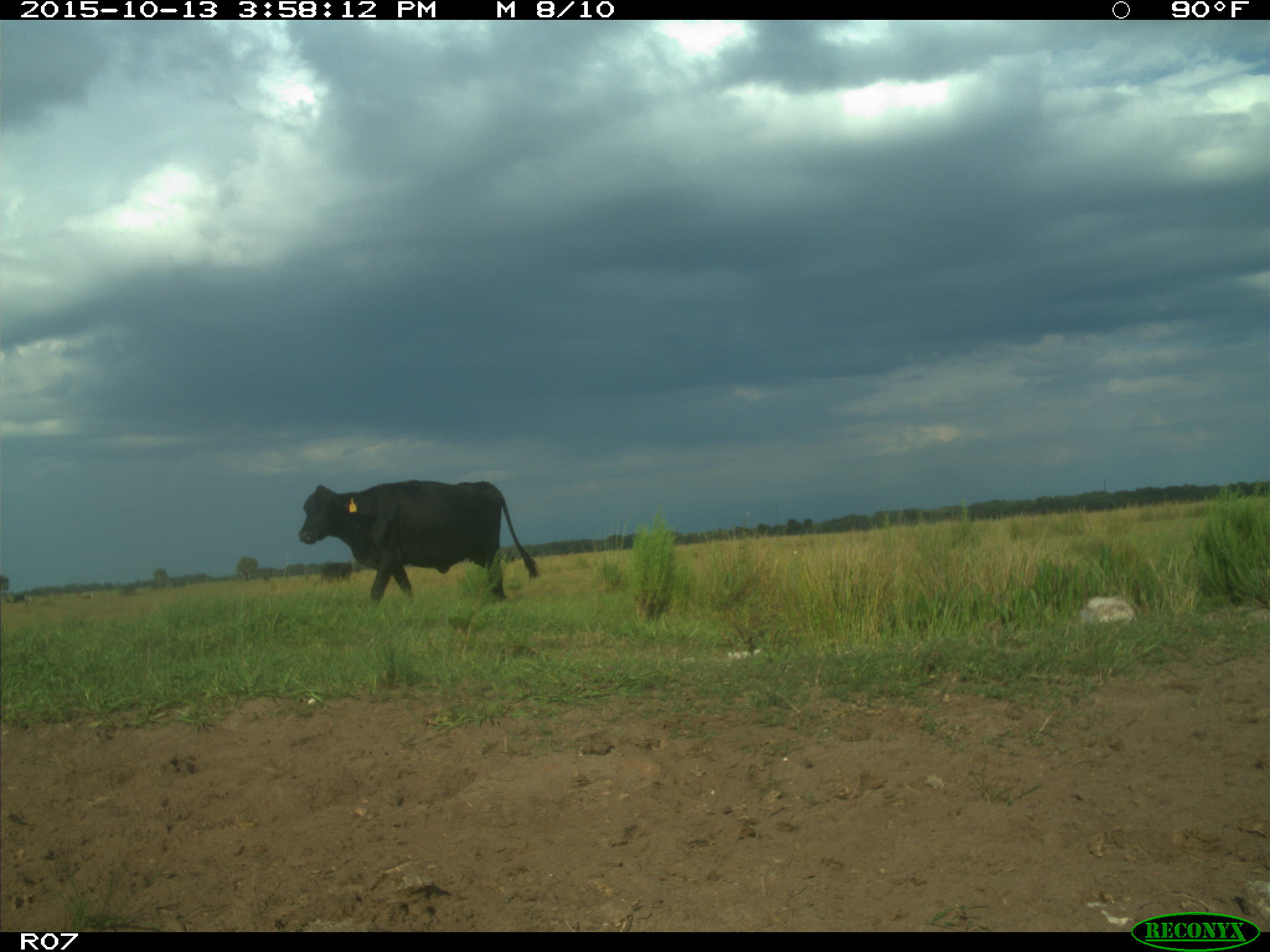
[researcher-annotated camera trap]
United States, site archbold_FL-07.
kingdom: Animalia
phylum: Chordata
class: Mammalia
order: Artiodactyla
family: Bovidae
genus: Bos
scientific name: Bos taurus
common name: domestic cow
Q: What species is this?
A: Bos taurus (domestic cow).